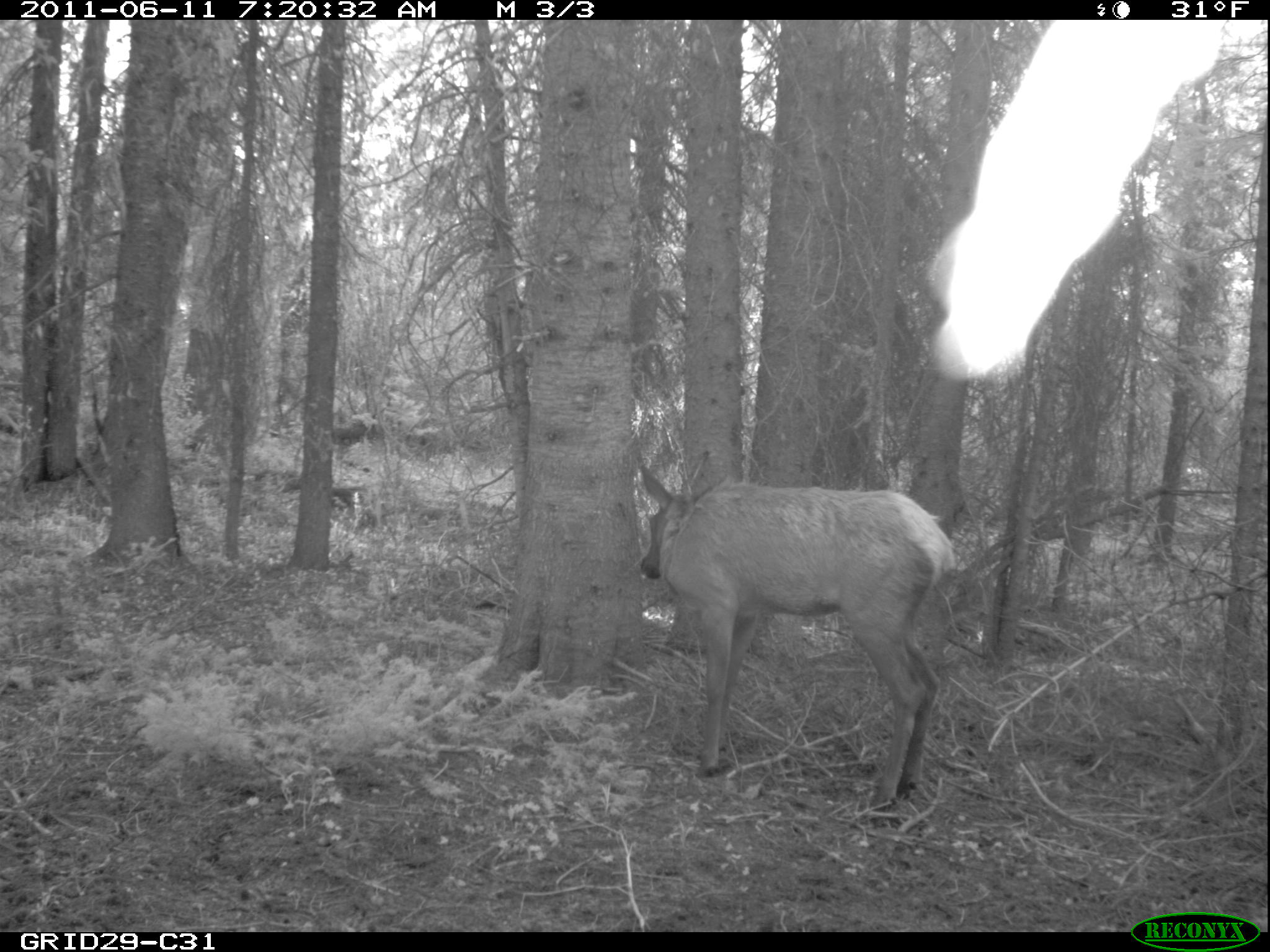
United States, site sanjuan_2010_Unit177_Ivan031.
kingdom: Animalia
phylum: Chordata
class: Mammalia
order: Artiodactyla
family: Cervidae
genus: Cervus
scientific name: Cervus elaphus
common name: red deer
Cervus elaphus (red deer).